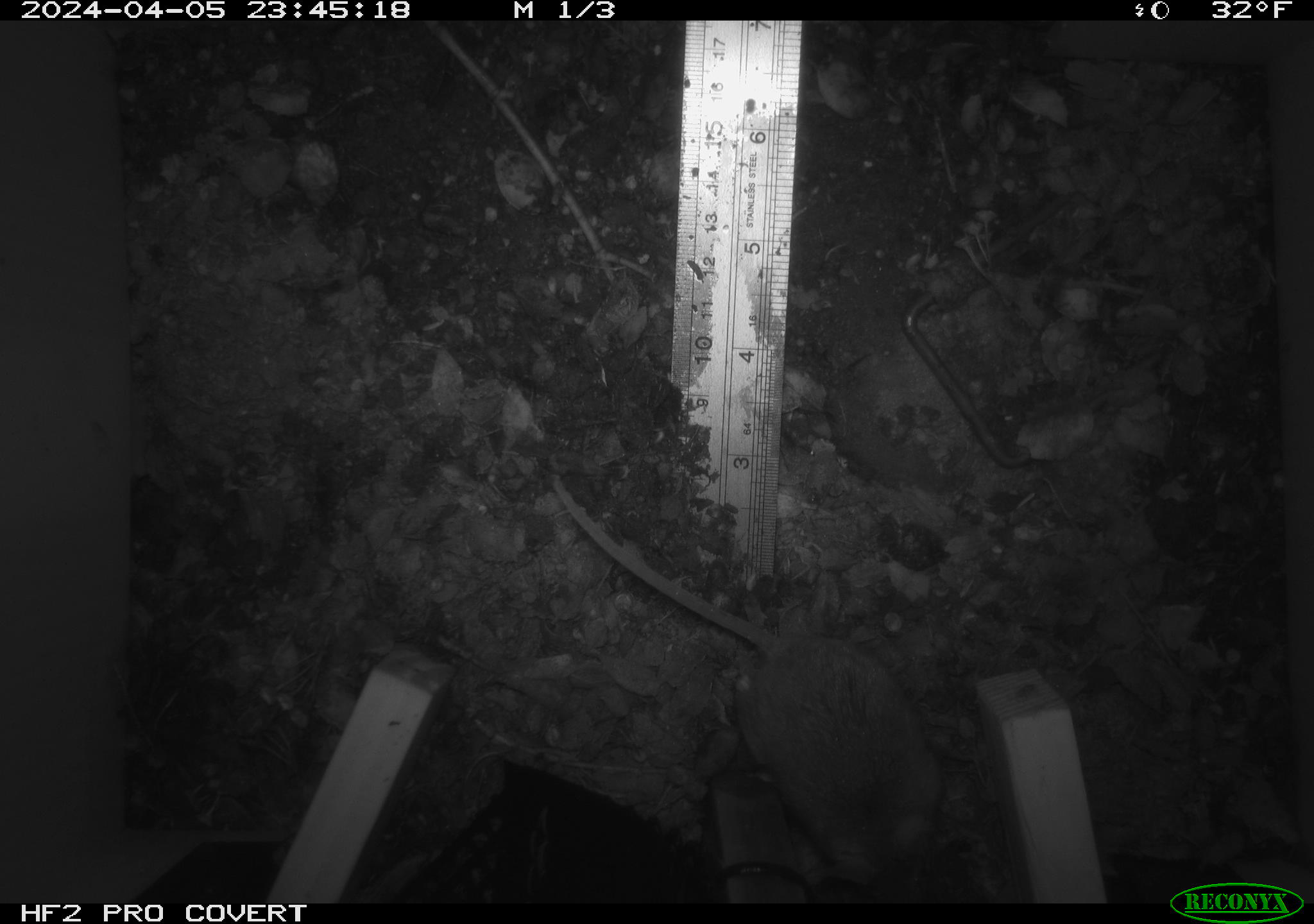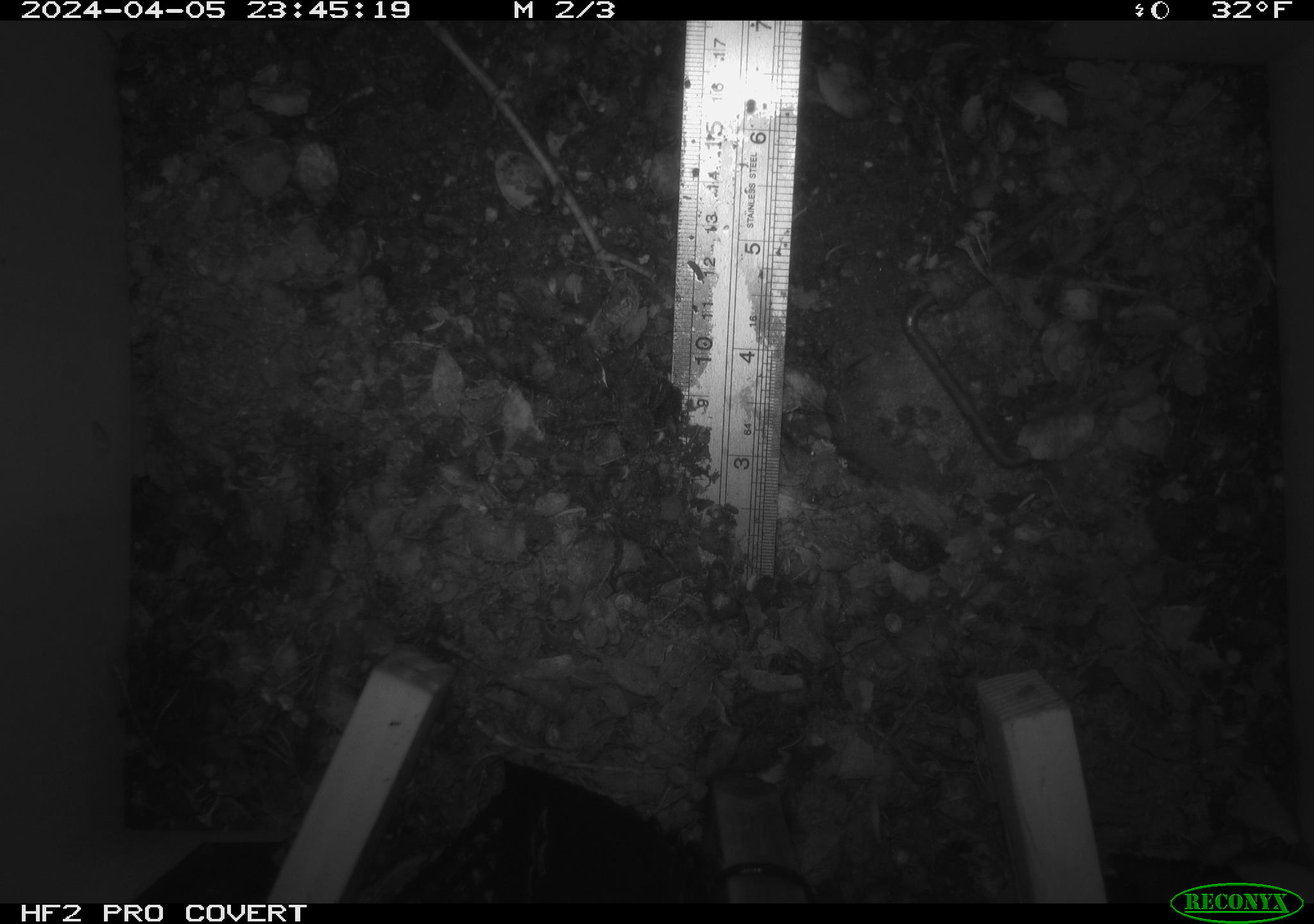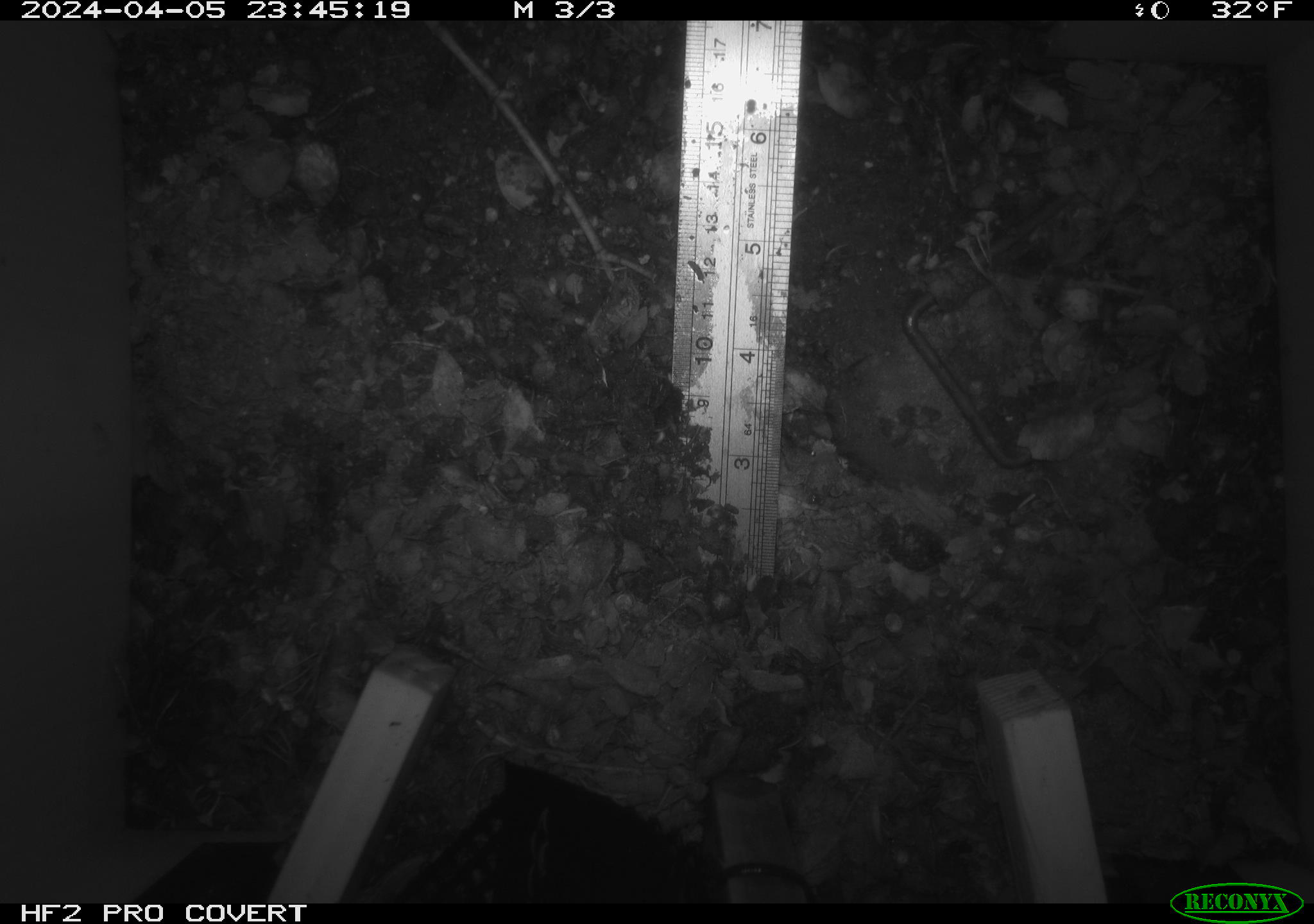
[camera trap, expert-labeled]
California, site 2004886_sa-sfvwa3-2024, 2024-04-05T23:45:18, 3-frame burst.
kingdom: Animalia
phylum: Chordata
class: Mammalia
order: Rodentia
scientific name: Rodentia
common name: mouse species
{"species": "mouse species (Rodentia)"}